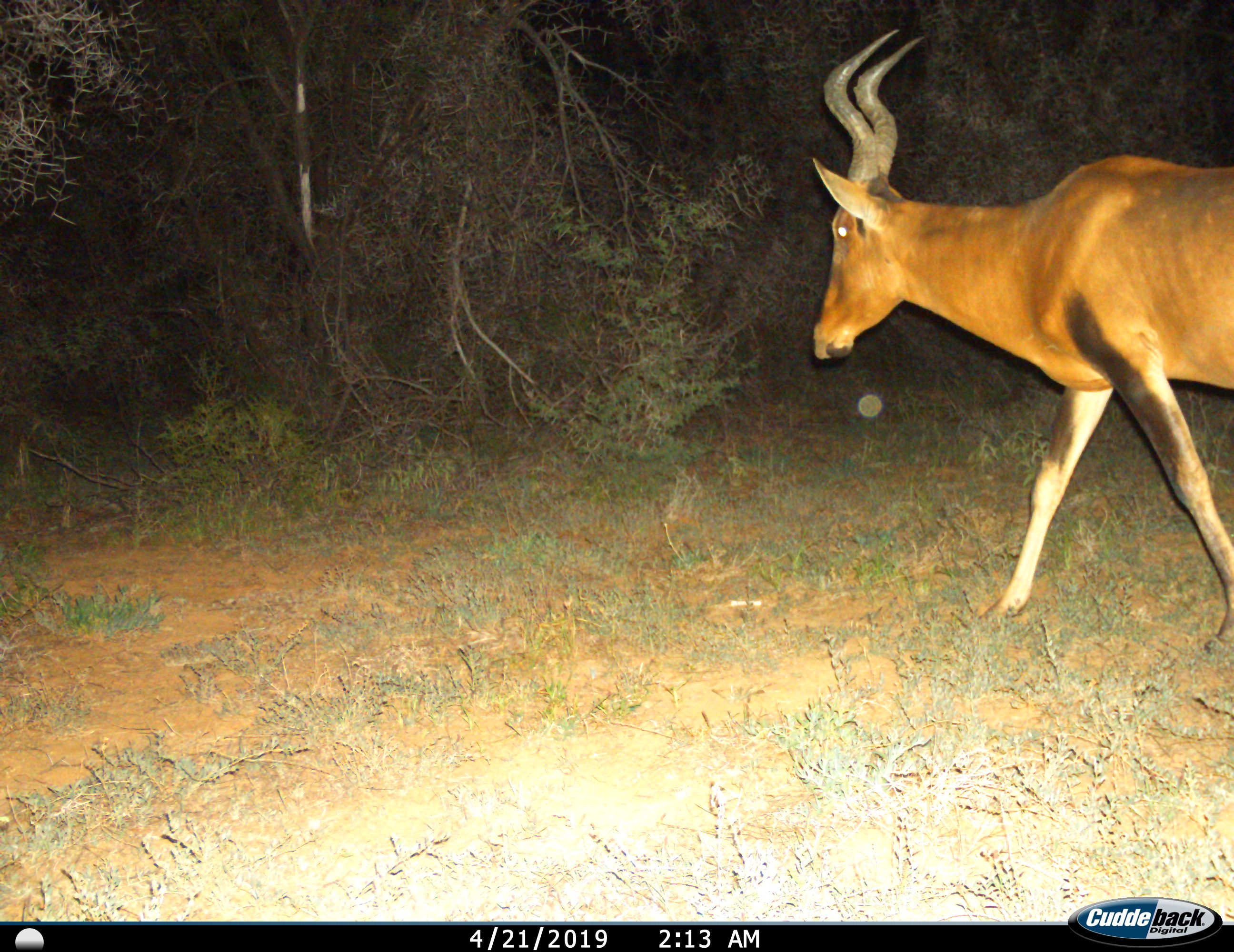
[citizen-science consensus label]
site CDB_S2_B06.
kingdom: Animalia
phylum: Chordata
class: Mammalia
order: Artiodactyla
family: Bovidae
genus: Alcelaphus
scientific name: Alcelaphus buselaphus caama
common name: red hartebeest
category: hartebeestred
Hartebeestred (red hartebeest) (Alcelaphus buselaphus caama), count 1. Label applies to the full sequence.